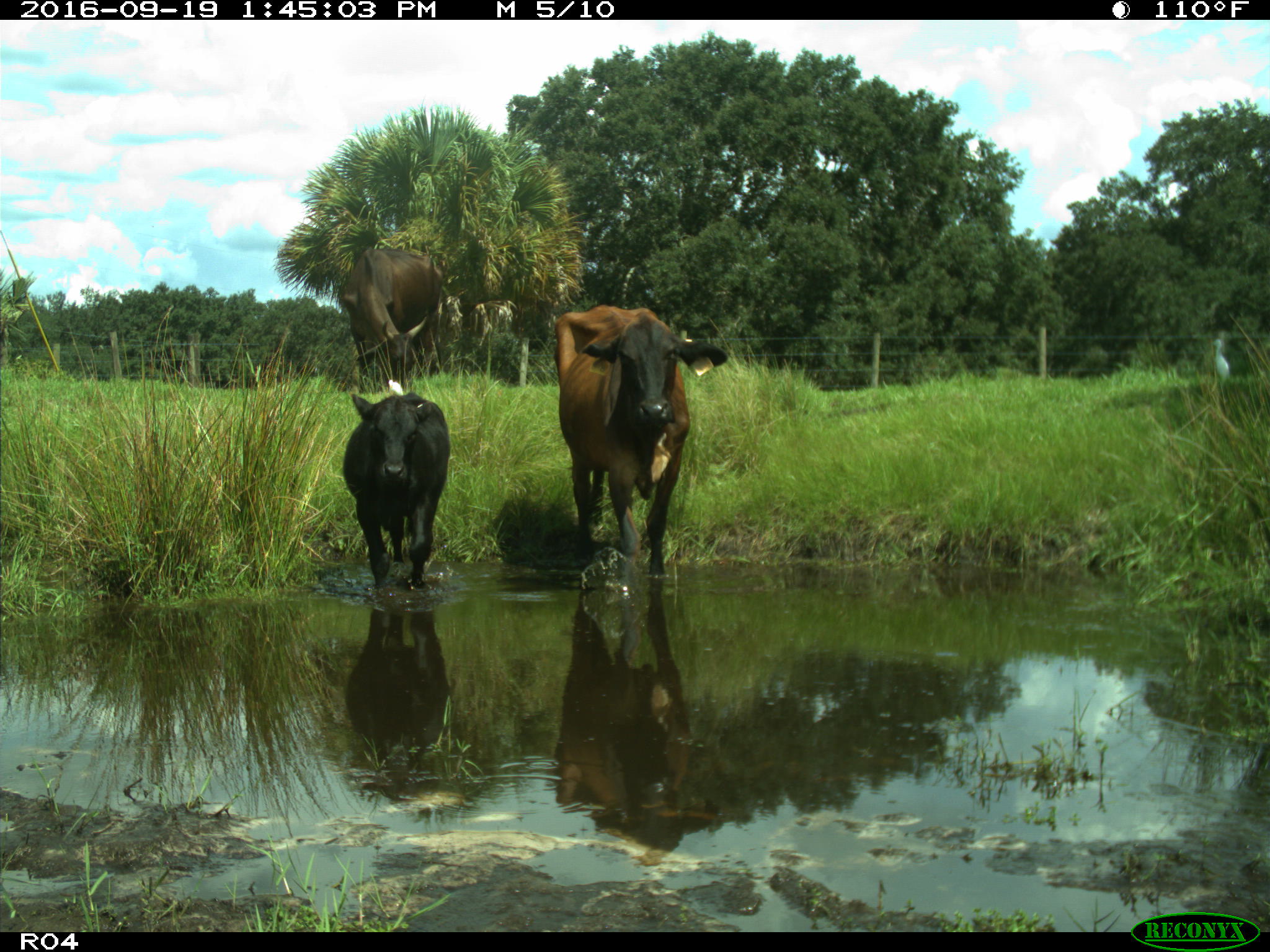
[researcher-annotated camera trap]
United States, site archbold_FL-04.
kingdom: Animalia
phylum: Chordata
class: Mammalia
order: Artiodactyla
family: Bovidae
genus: Bos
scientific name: Bos taurus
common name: domestic cow